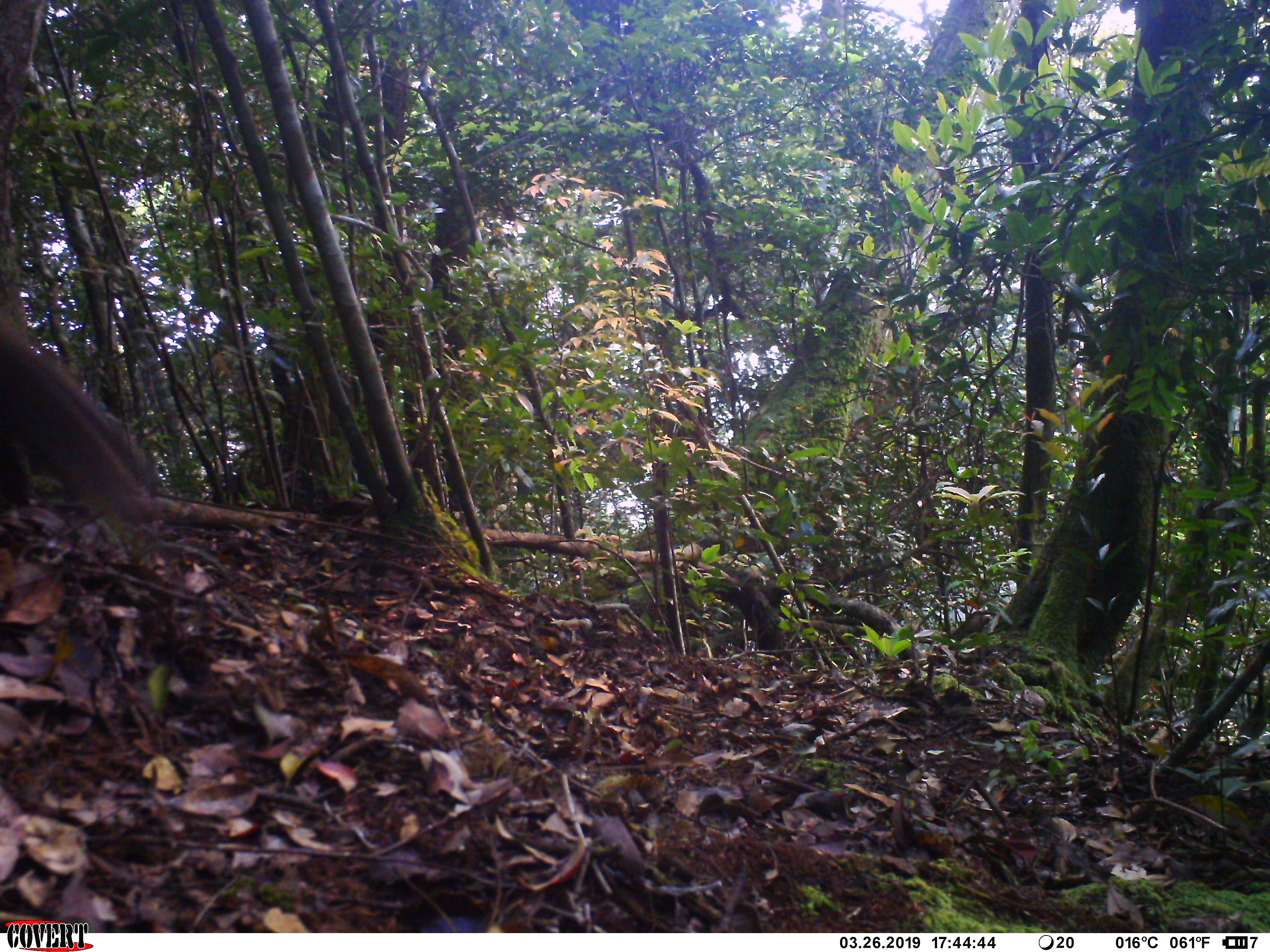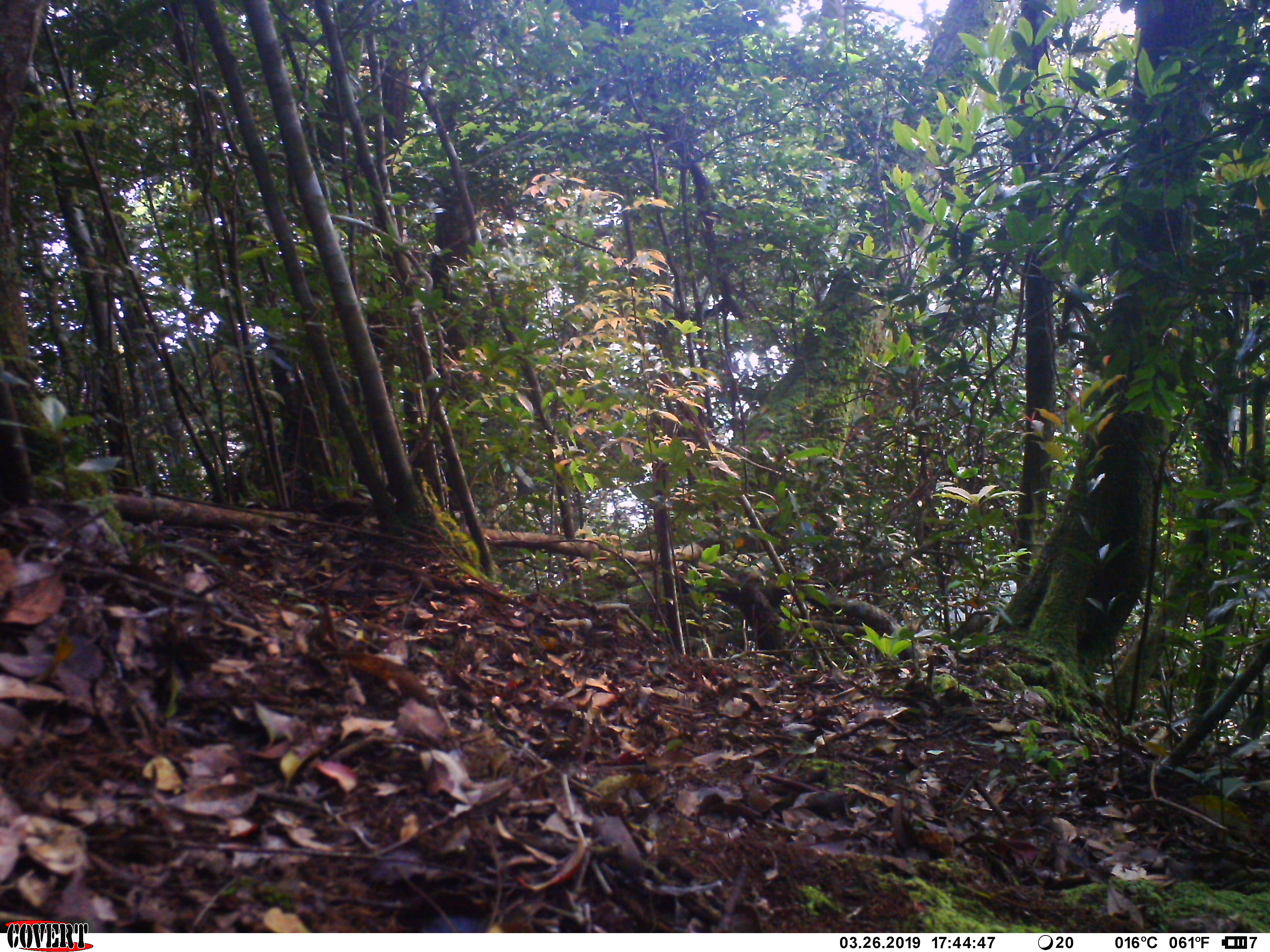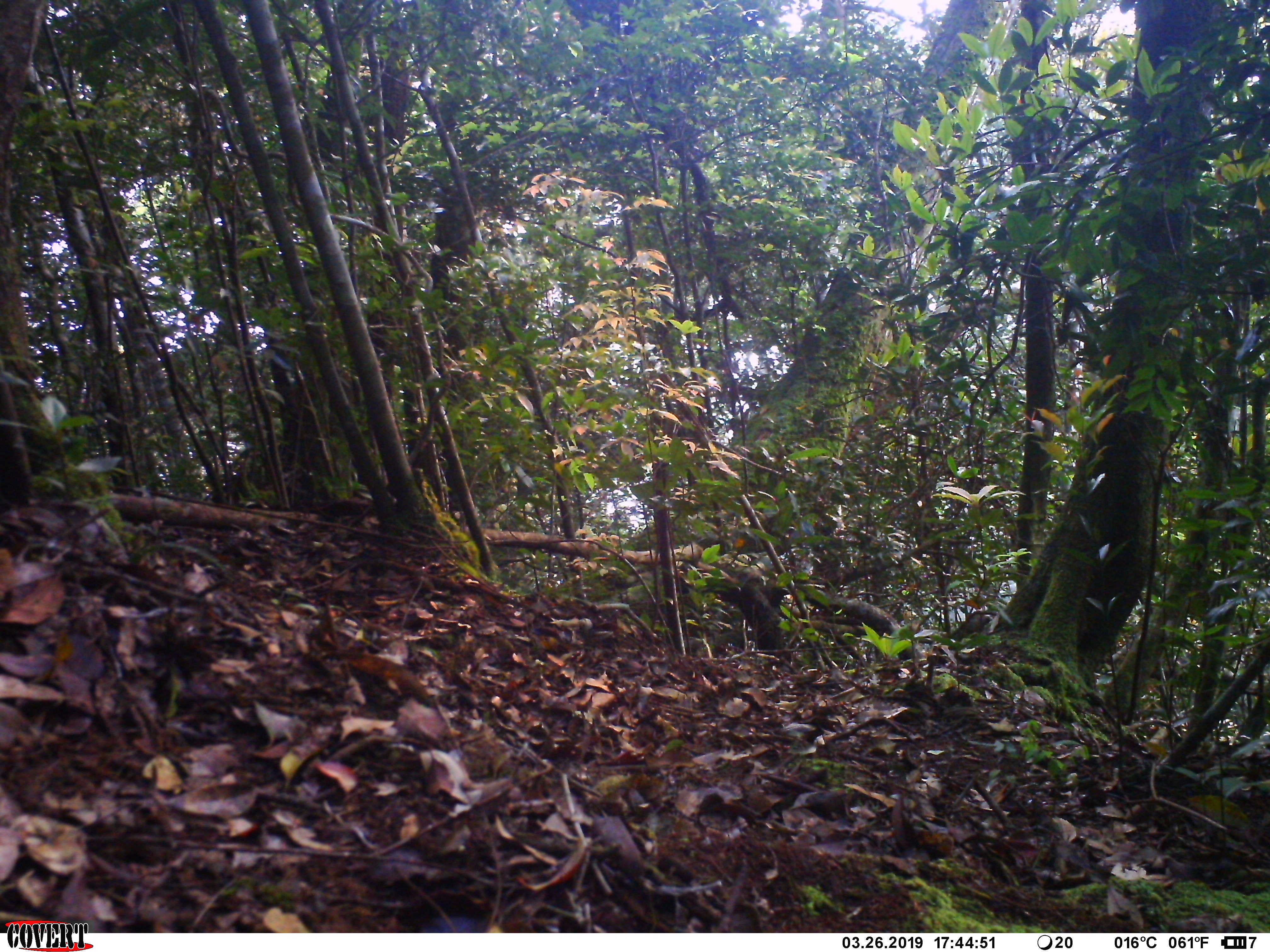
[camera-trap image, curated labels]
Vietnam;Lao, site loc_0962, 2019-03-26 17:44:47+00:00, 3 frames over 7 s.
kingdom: Animalia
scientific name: Animalia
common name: animal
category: unidentified small animal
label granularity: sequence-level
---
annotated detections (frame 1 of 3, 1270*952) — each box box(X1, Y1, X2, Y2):
unidentified small animal: box(0, 301, 158, 535)